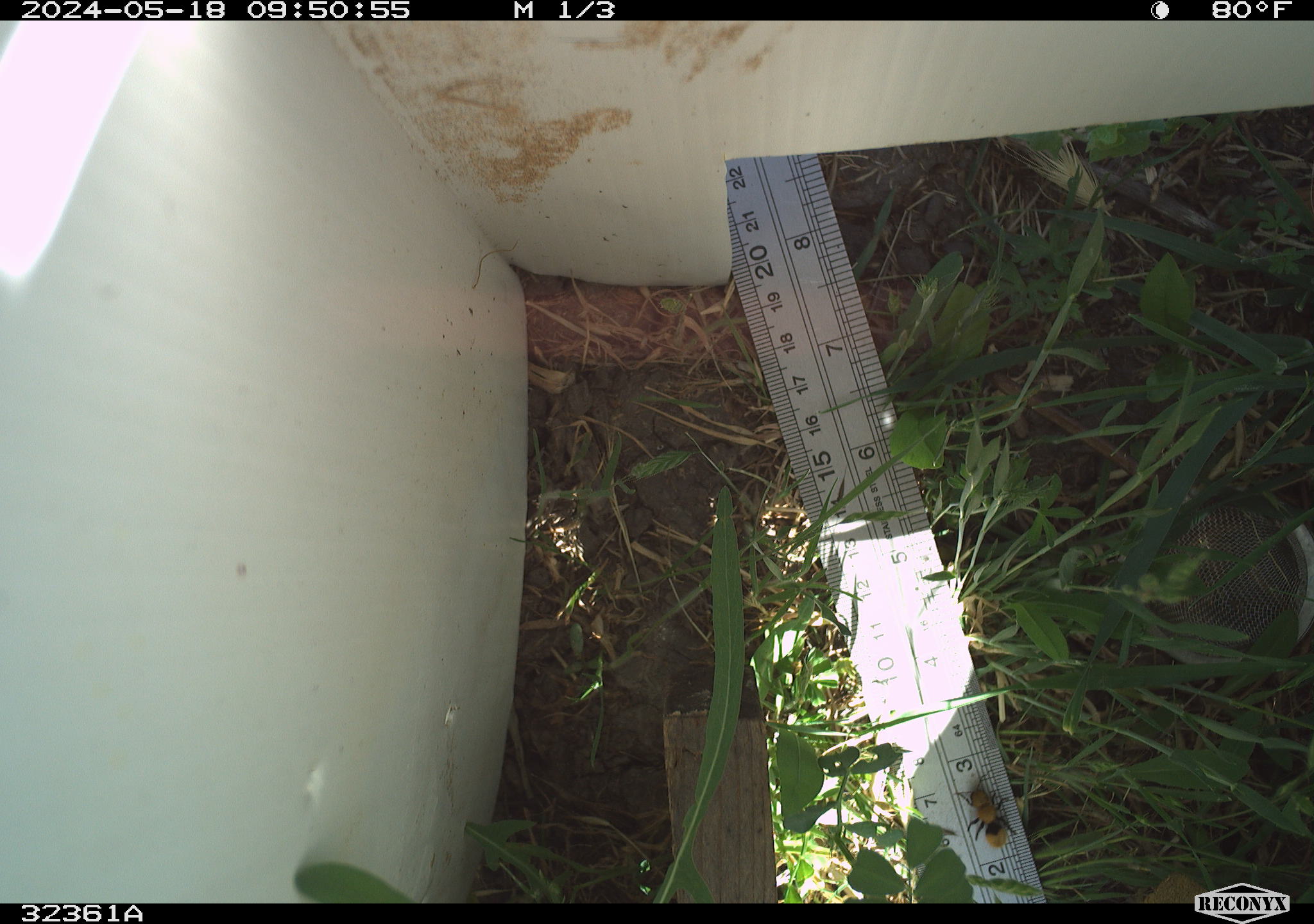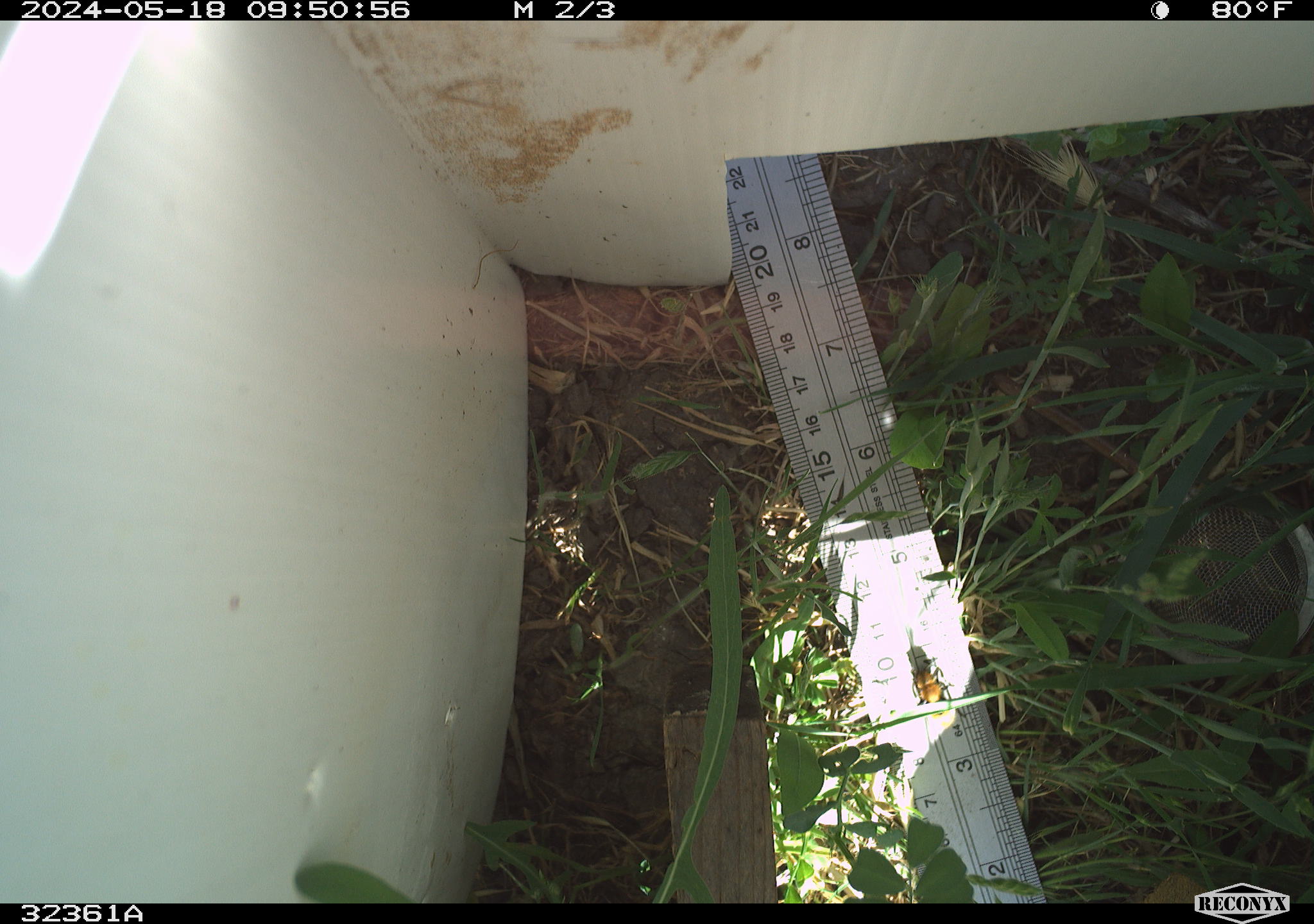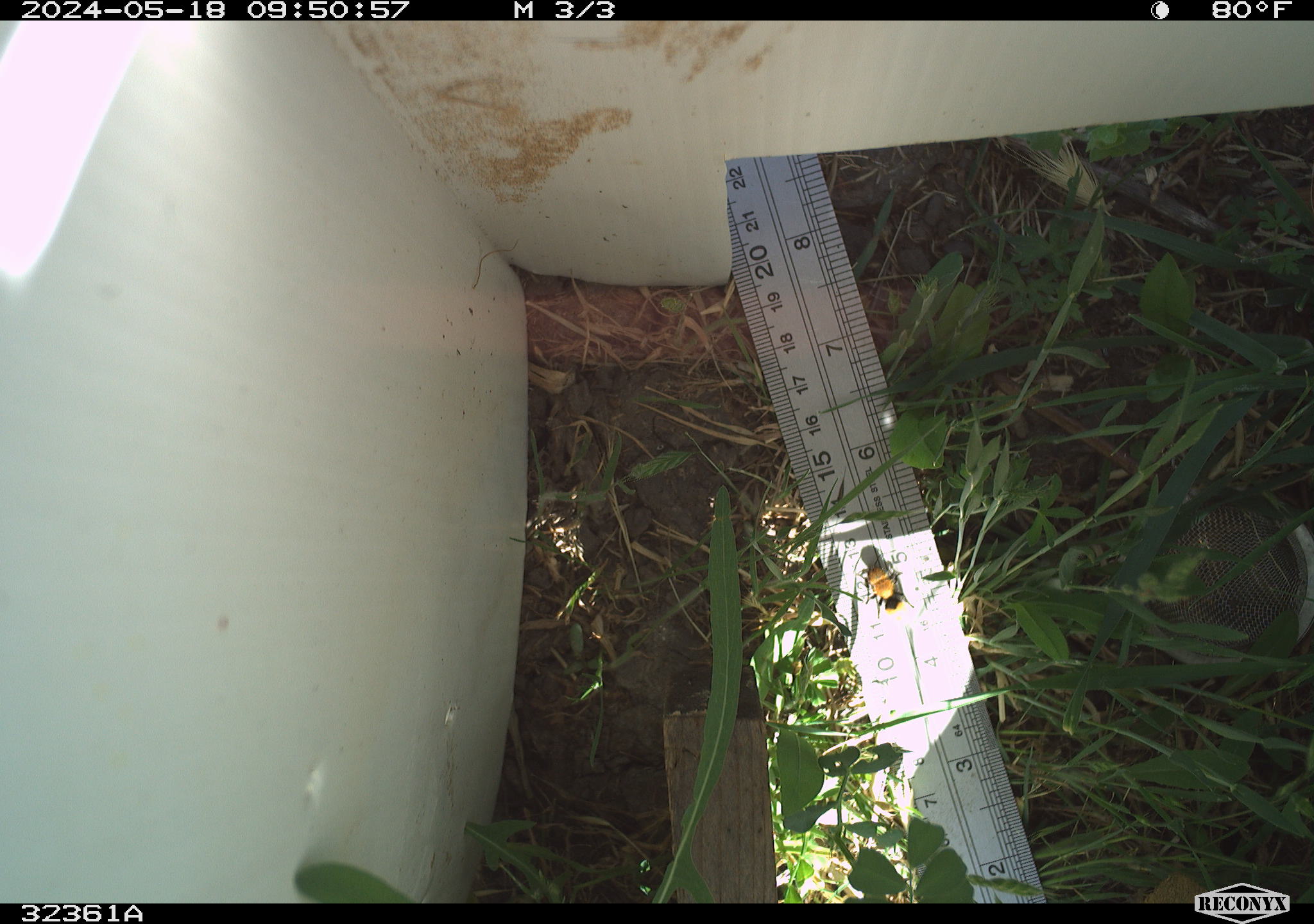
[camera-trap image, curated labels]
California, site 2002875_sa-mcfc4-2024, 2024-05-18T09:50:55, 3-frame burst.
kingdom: Animalia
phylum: Arthropoda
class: Insecta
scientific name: Insecta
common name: insect